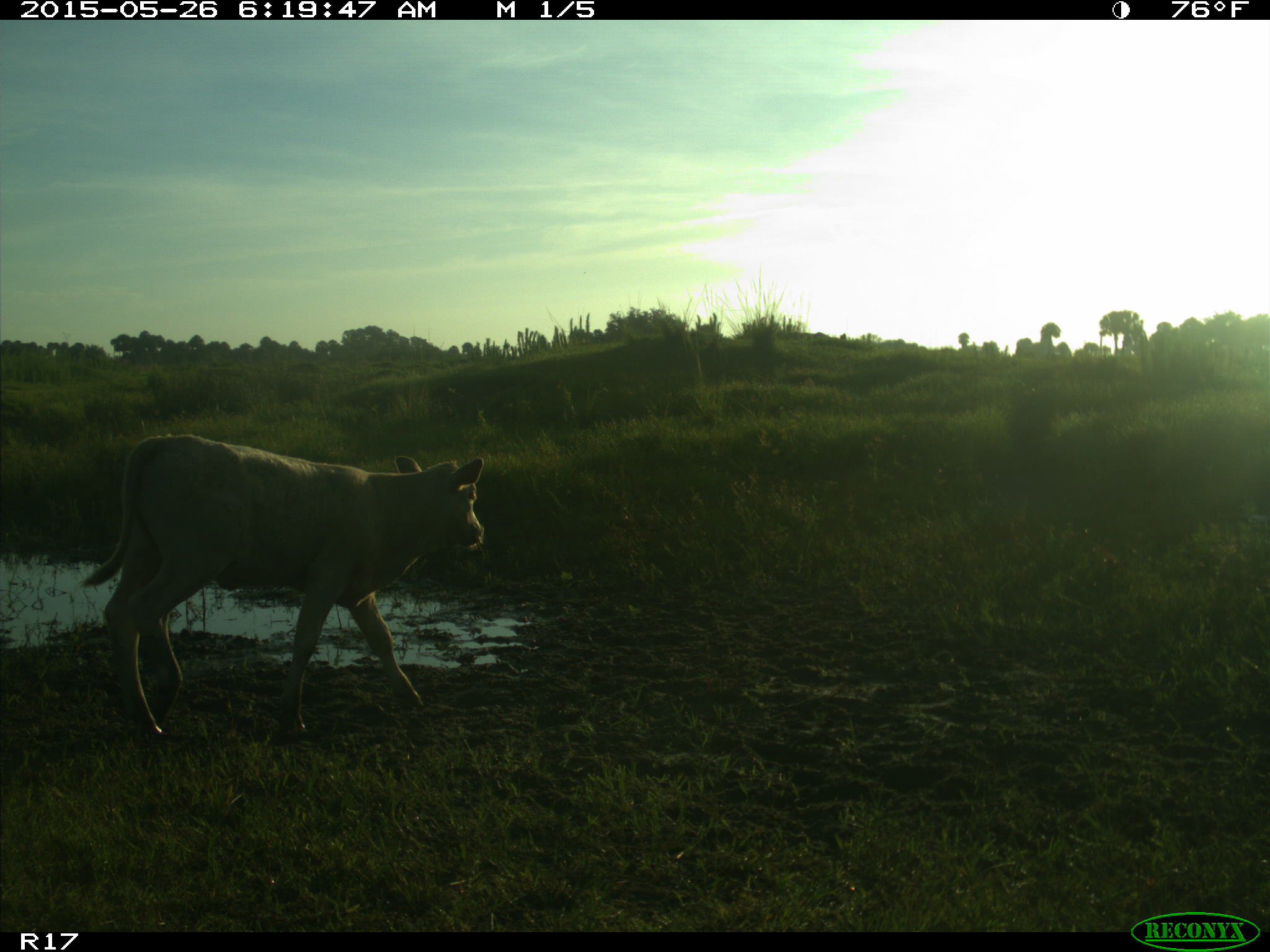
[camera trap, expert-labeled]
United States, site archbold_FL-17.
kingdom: Animalia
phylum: Chordata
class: Mammalia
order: Artiodactyla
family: Bovidae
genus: Bos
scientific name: Bos taurus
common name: domestic cow